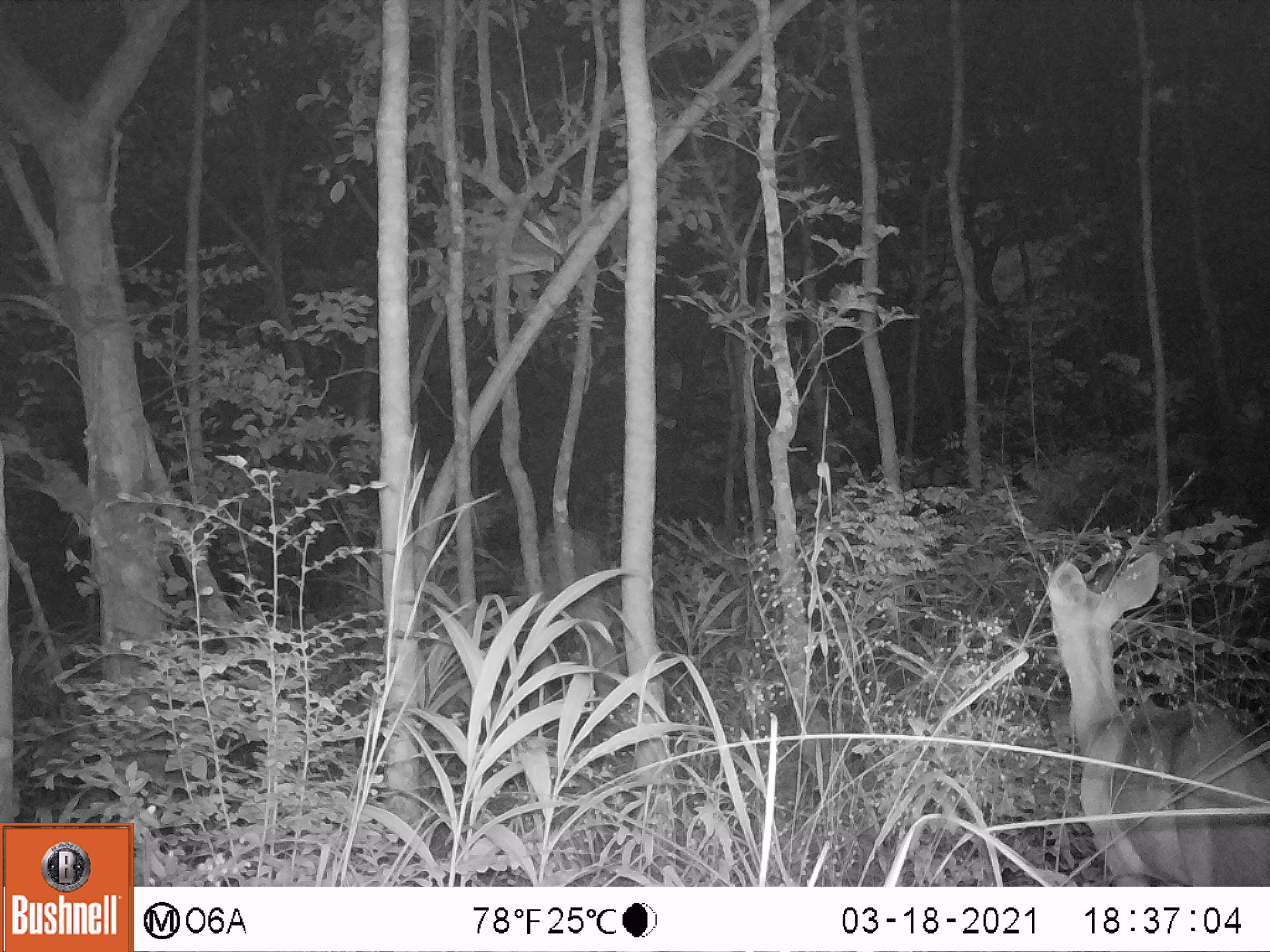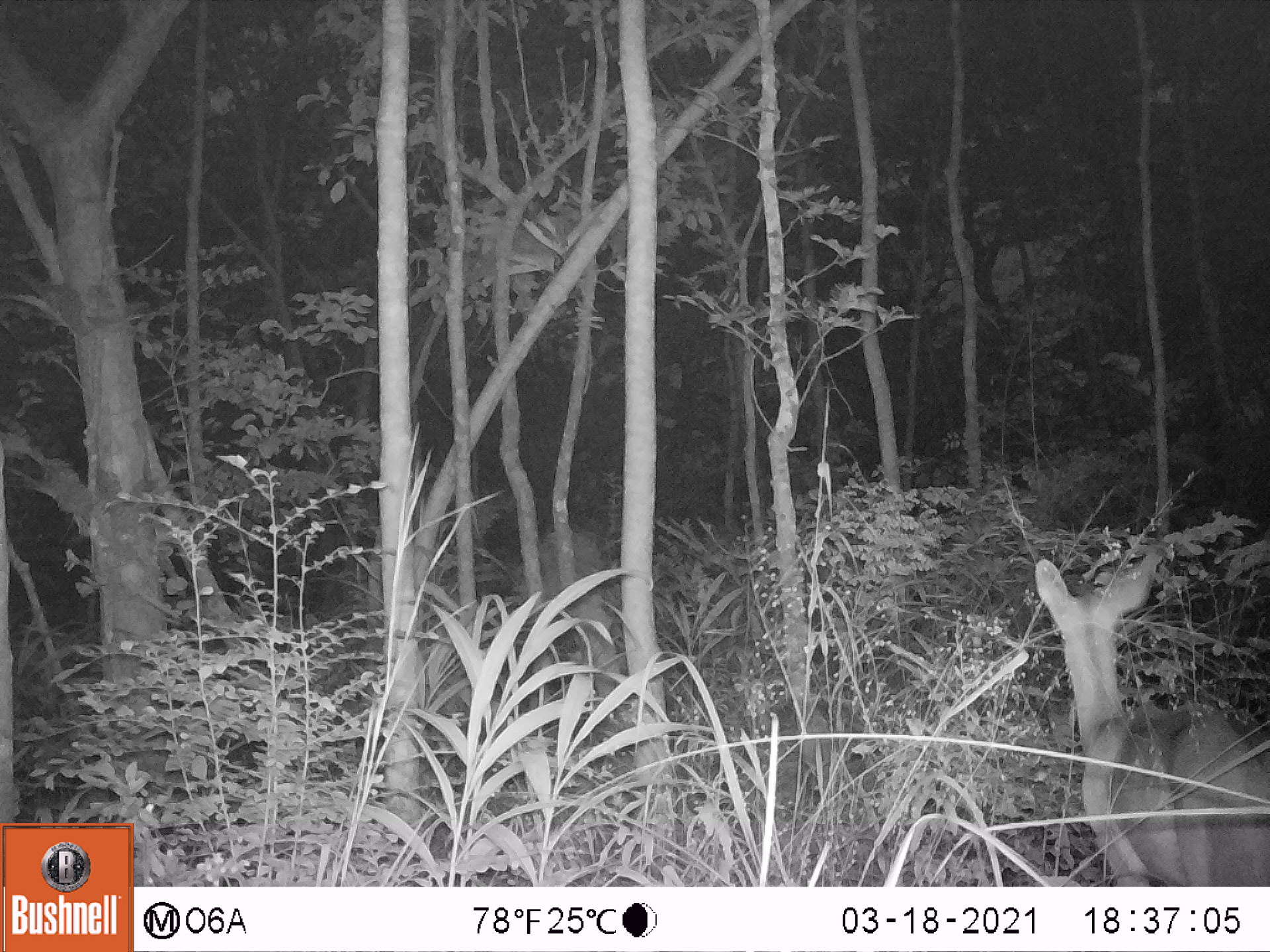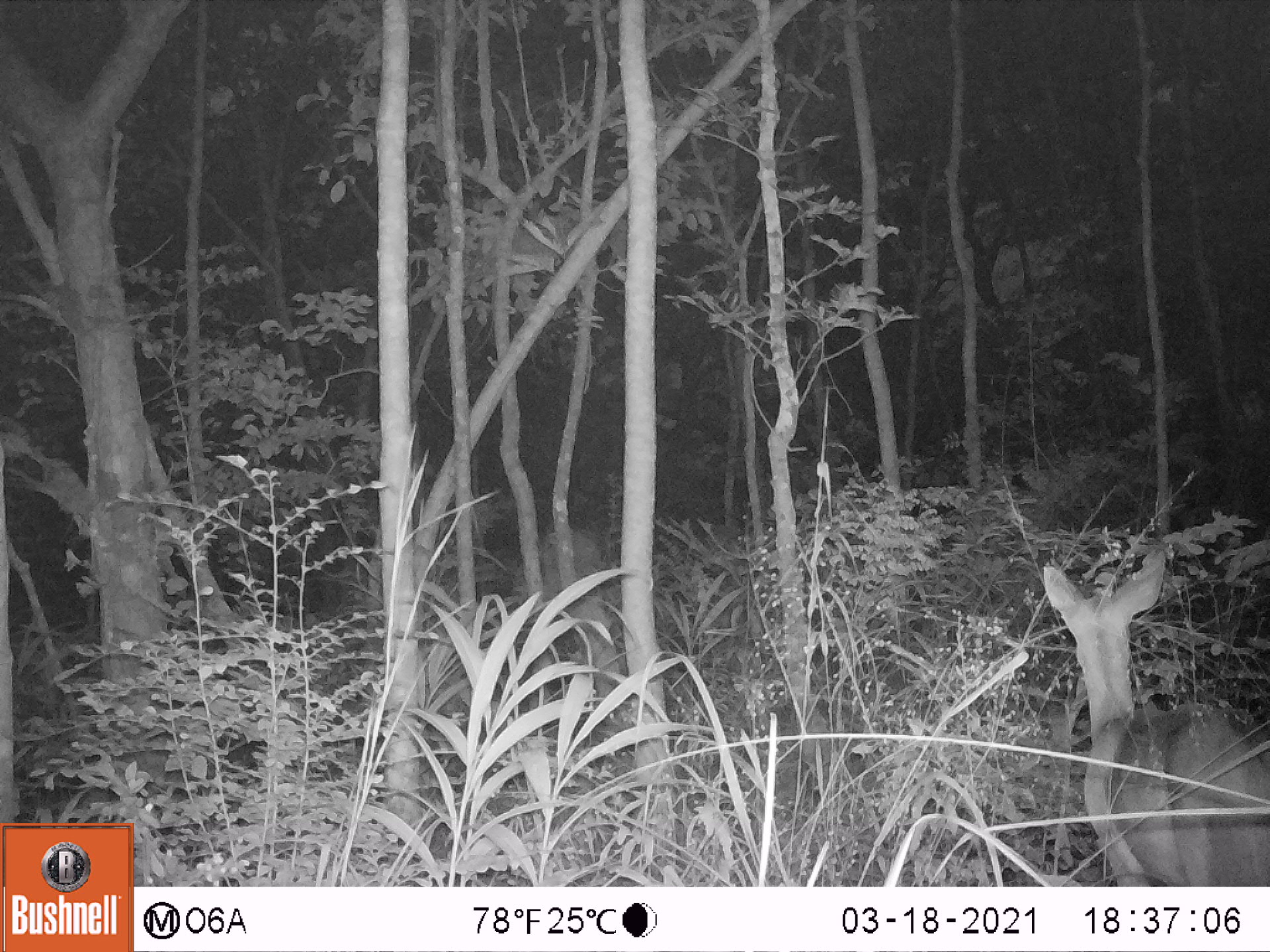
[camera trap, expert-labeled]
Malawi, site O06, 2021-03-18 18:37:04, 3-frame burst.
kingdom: Animalia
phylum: Chordata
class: Mammalia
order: Artiodactyla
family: Bovidae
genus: Tragelaphus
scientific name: Tragelaphus sylvaticus sylvaticus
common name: cape bushbuck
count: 1